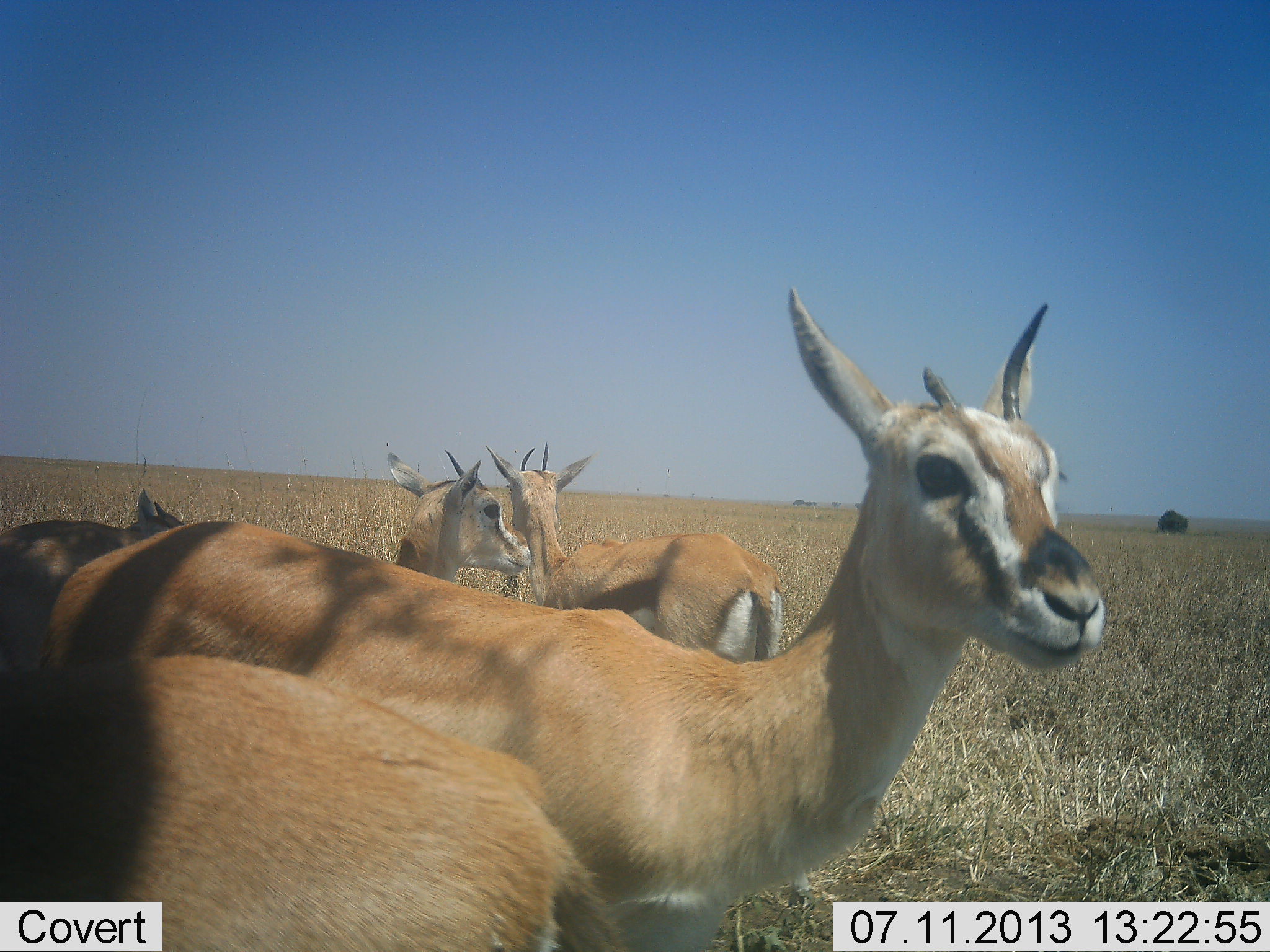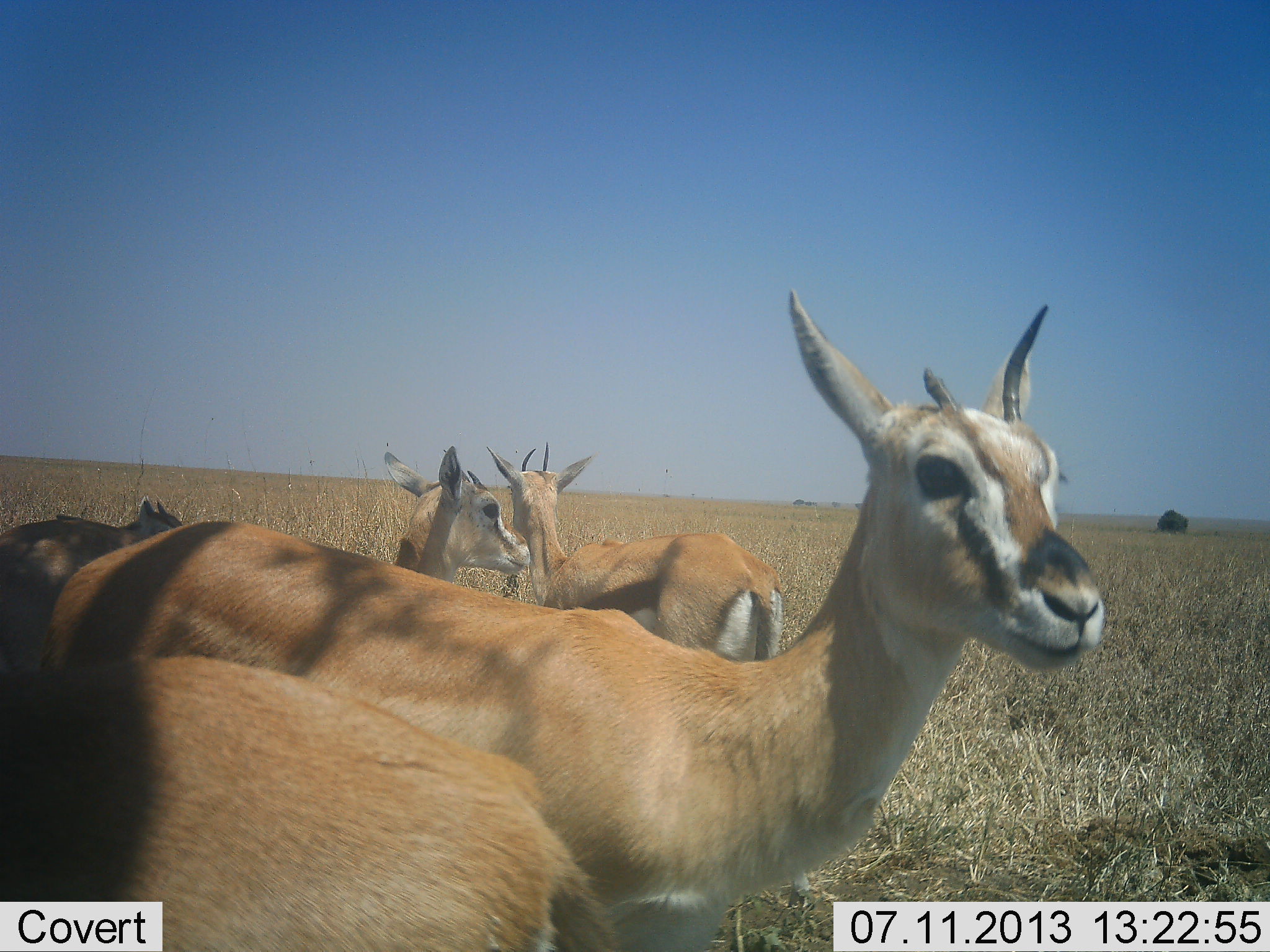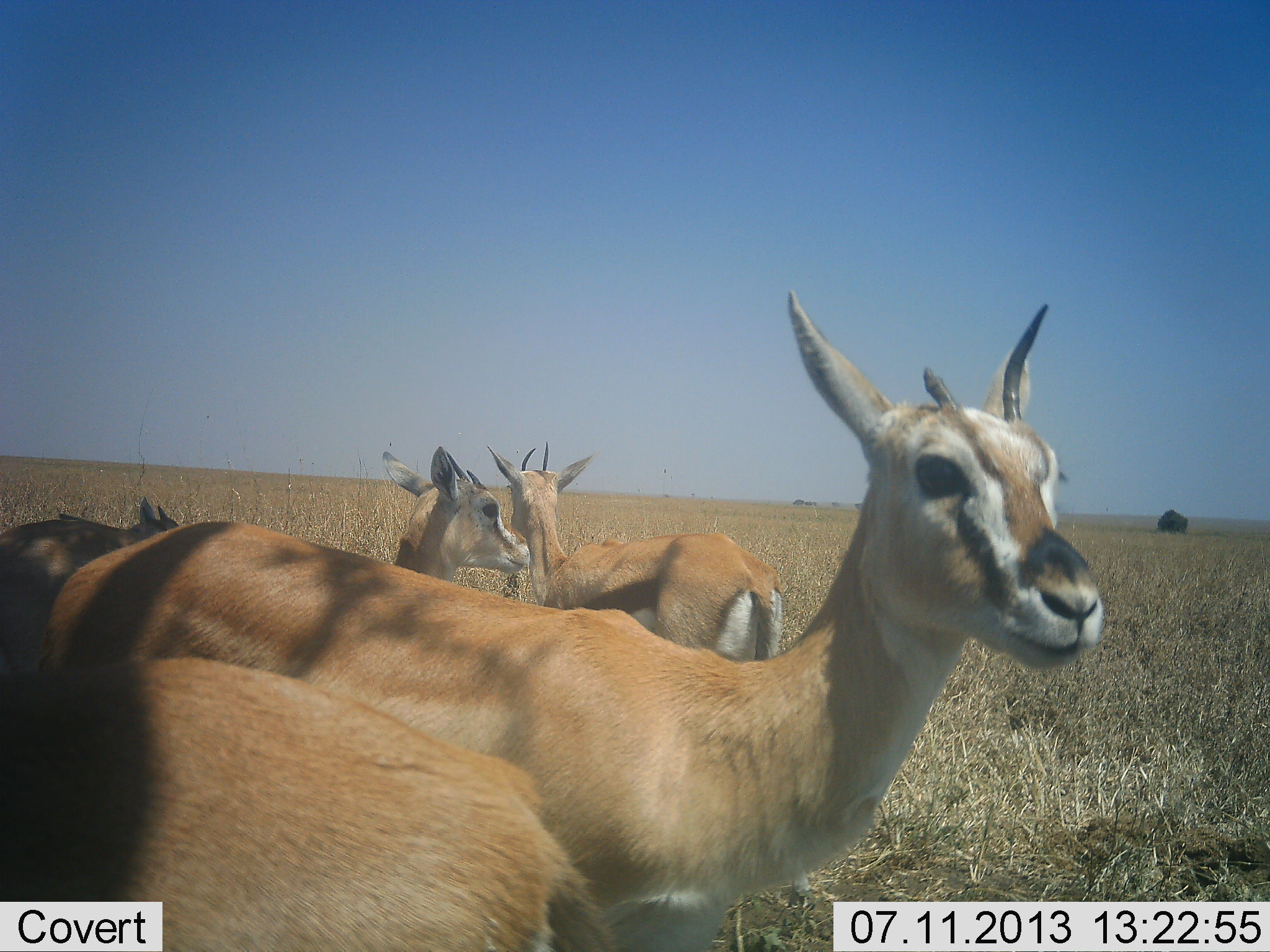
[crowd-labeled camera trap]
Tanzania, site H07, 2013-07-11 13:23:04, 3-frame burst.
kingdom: Animalia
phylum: Chordata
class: Mammalia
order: Artiodactyla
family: Bovidae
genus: Eudorcas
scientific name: Eudorcas thomsonii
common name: thomson's gazelle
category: gazellethomsons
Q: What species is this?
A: Gazellethomsons (thomson's gazelle) (Eudorcas thomsonii).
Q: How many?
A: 5.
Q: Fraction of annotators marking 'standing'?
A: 100%.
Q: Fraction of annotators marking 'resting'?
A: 0%.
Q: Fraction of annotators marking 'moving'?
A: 0%.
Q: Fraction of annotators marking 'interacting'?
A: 0%.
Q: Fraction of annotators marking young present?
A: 0%.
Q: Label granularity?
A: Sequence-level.